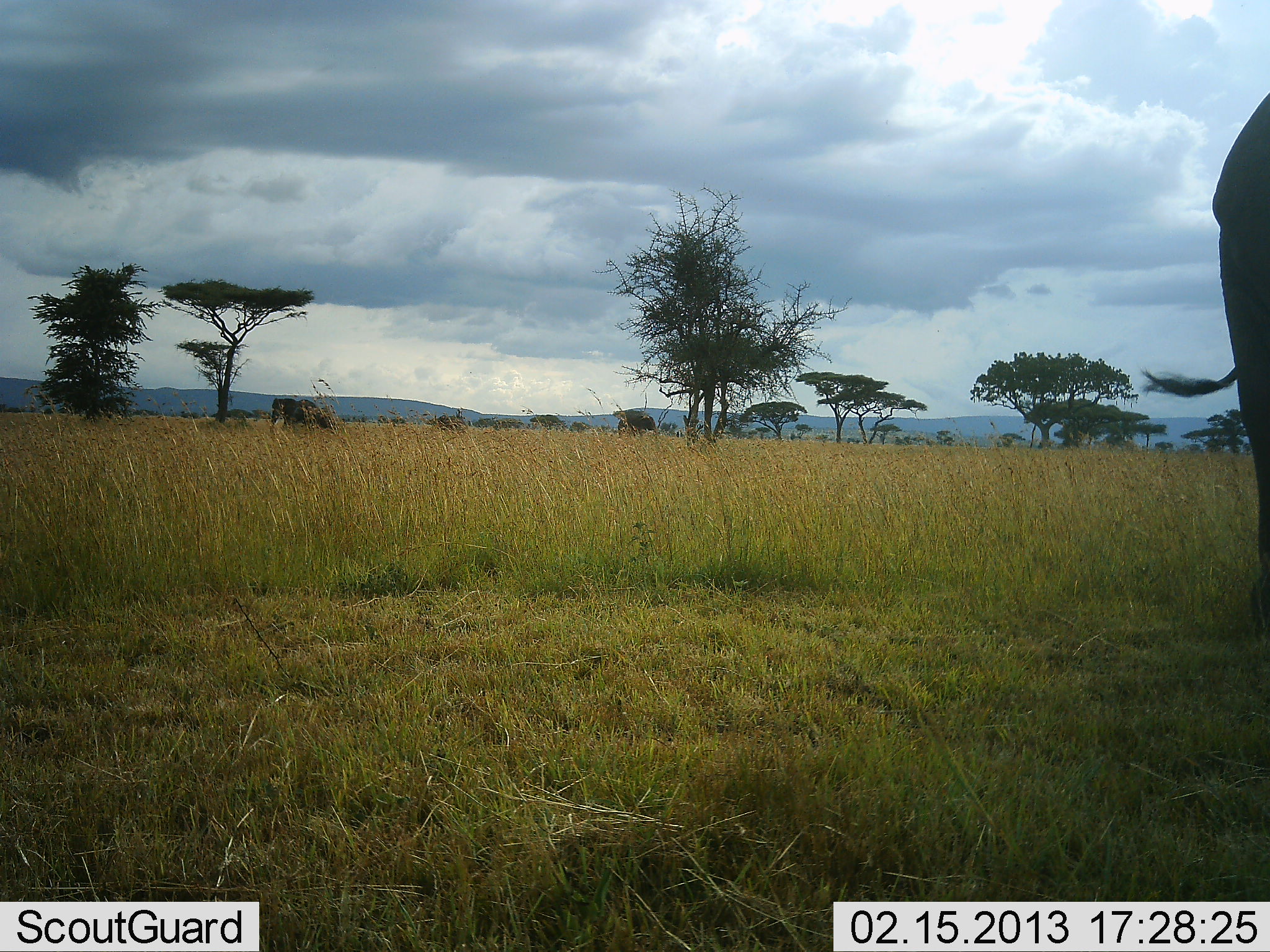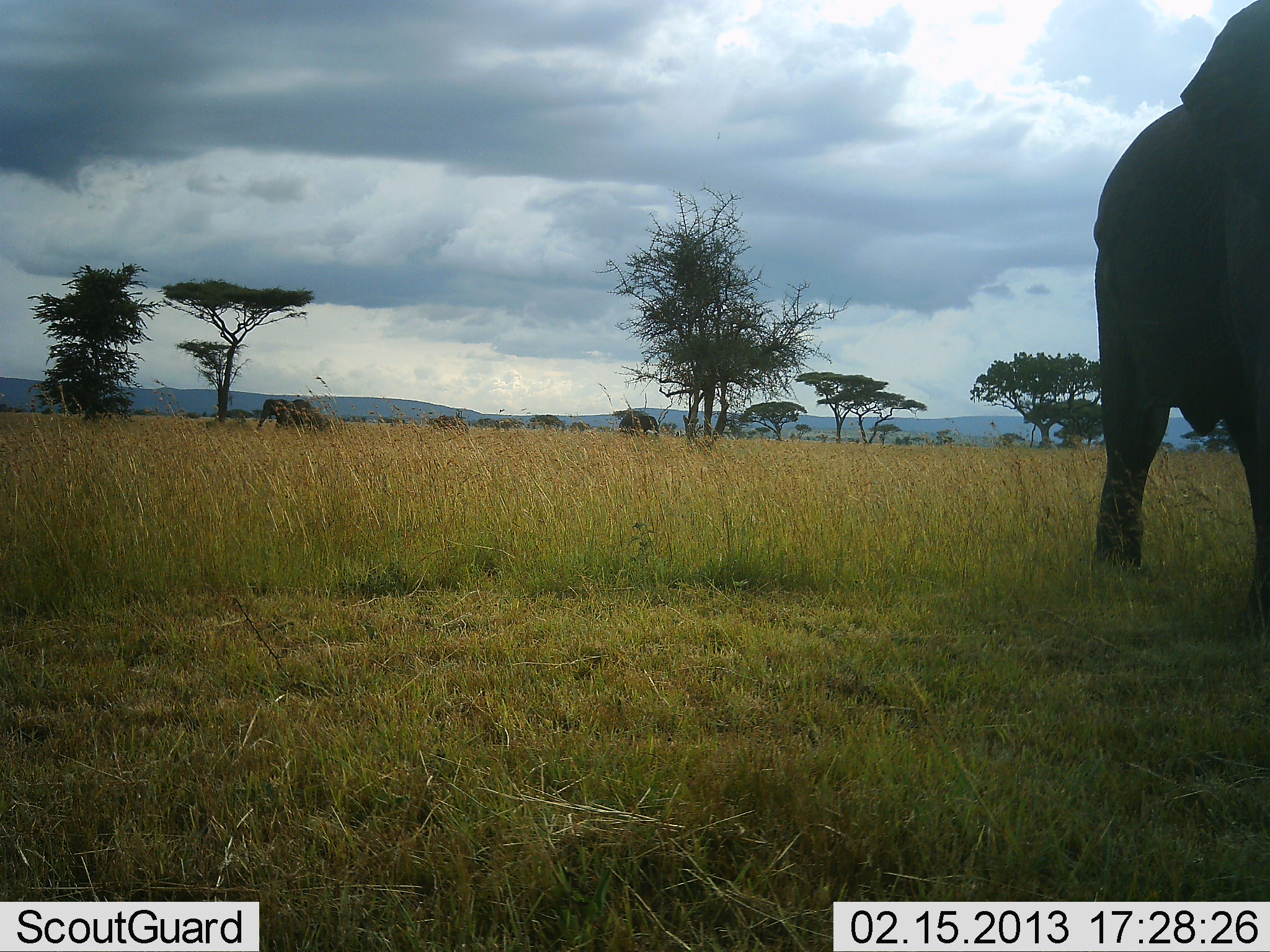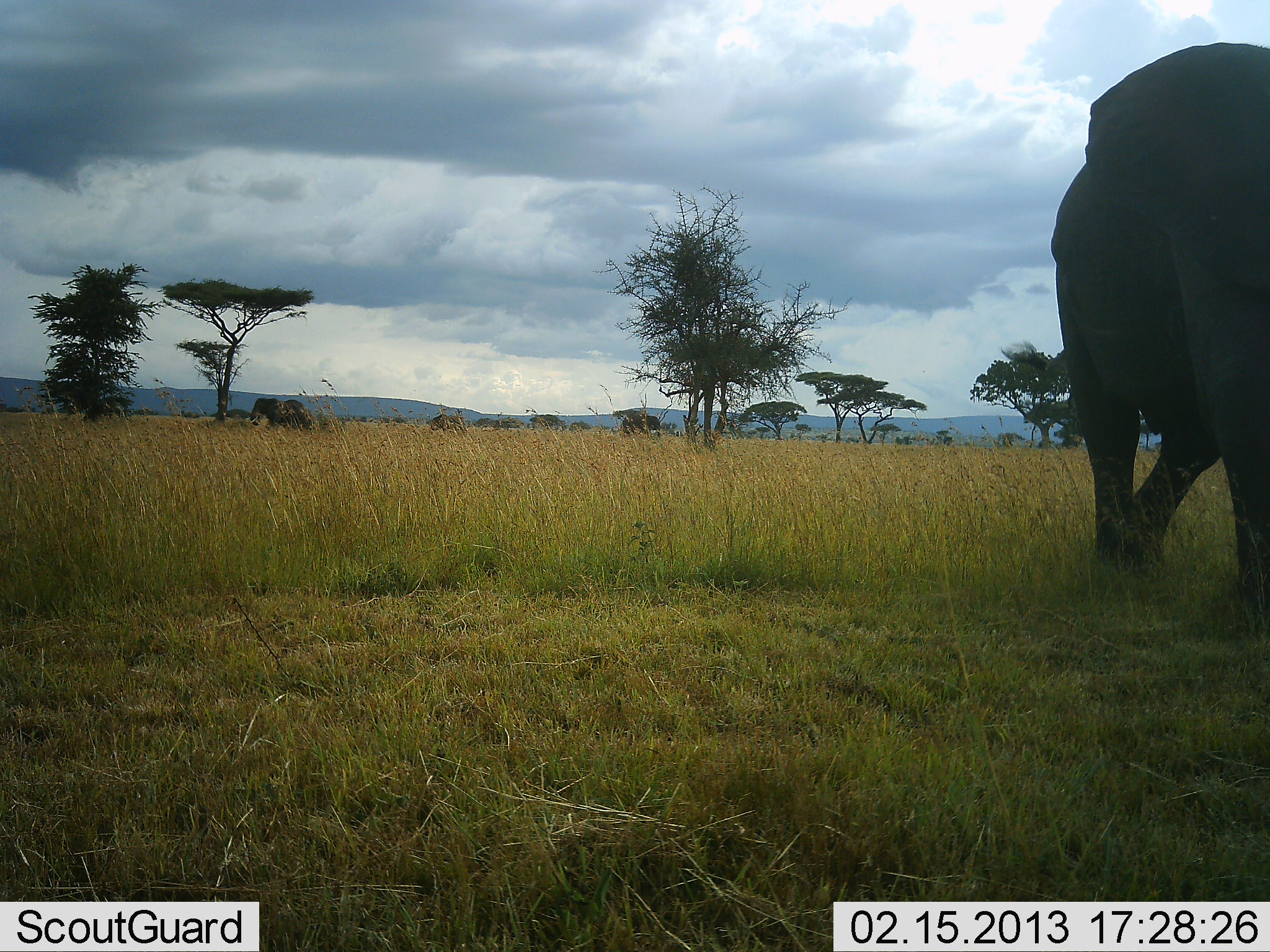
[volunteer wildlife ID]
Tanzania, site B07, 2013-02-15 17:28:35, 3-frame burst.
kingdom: Animalia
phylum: Chordata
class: Mammalia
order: Proboscidea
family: Elephantidae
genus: Loxodonta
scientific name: Loxodonta africana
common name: african bush elephant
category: elephant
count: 3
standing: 26%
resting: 0%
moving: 96%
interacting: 0%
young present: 9%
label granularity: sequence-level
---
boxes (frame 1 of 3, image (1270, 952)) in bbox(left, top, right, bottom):
animal: bbox(1142, 92, 1270, 640); bbox(269, 397, 335, 435); bbox(616, 410, 657, 436)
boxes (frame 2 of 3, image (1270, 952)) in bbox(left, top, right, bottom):
animal: bbox(1091, 0, 1270, 635); bbox(255, 399, 331, 435); bbox(618, 410, 659, 435)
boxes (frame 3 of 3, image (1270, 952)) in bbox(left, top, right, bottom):
animal: bbox(1049, 40, 1270, 600); bbox(249, 398, 314, 431); bbox(618, 413, 663, 435)